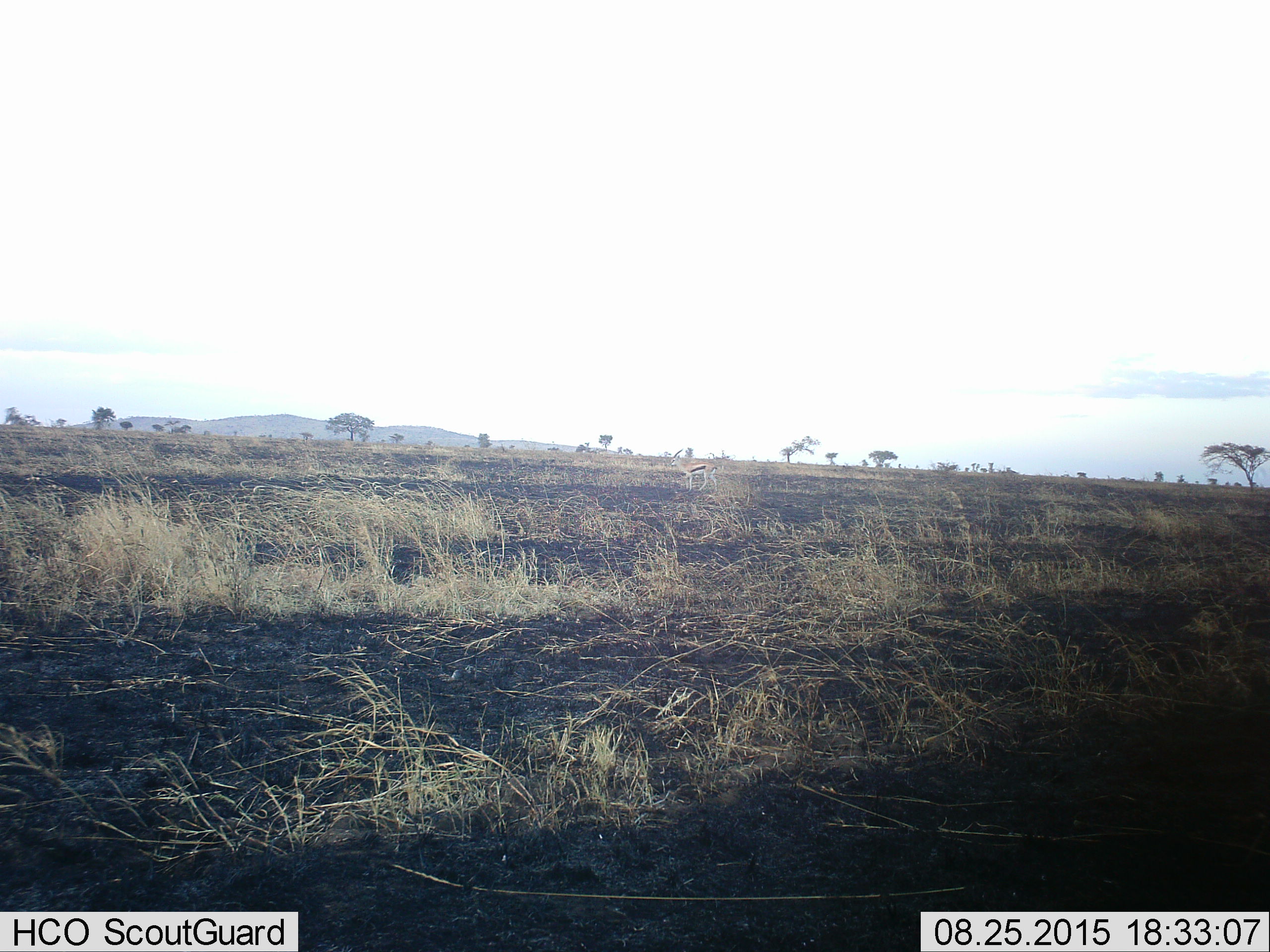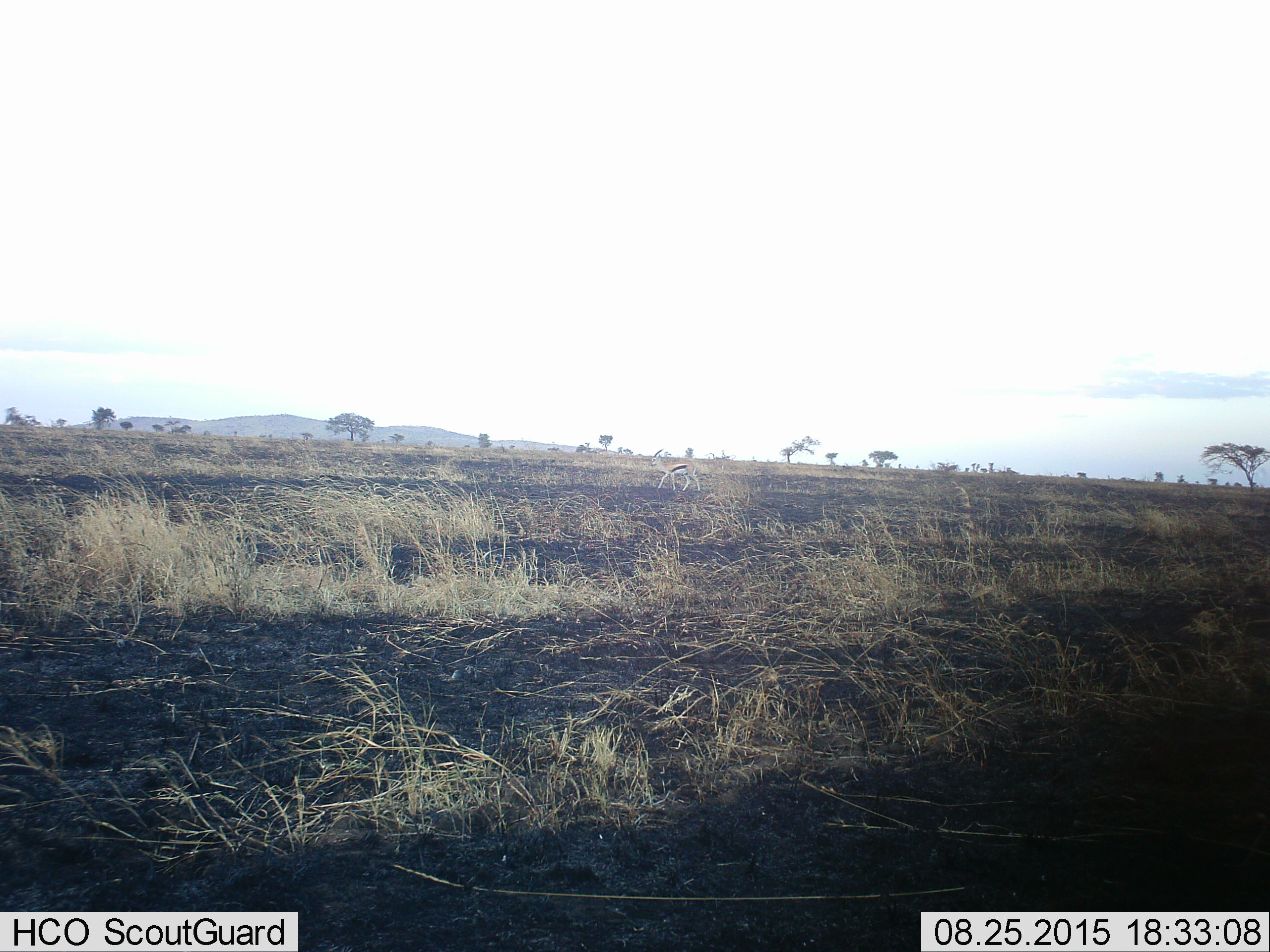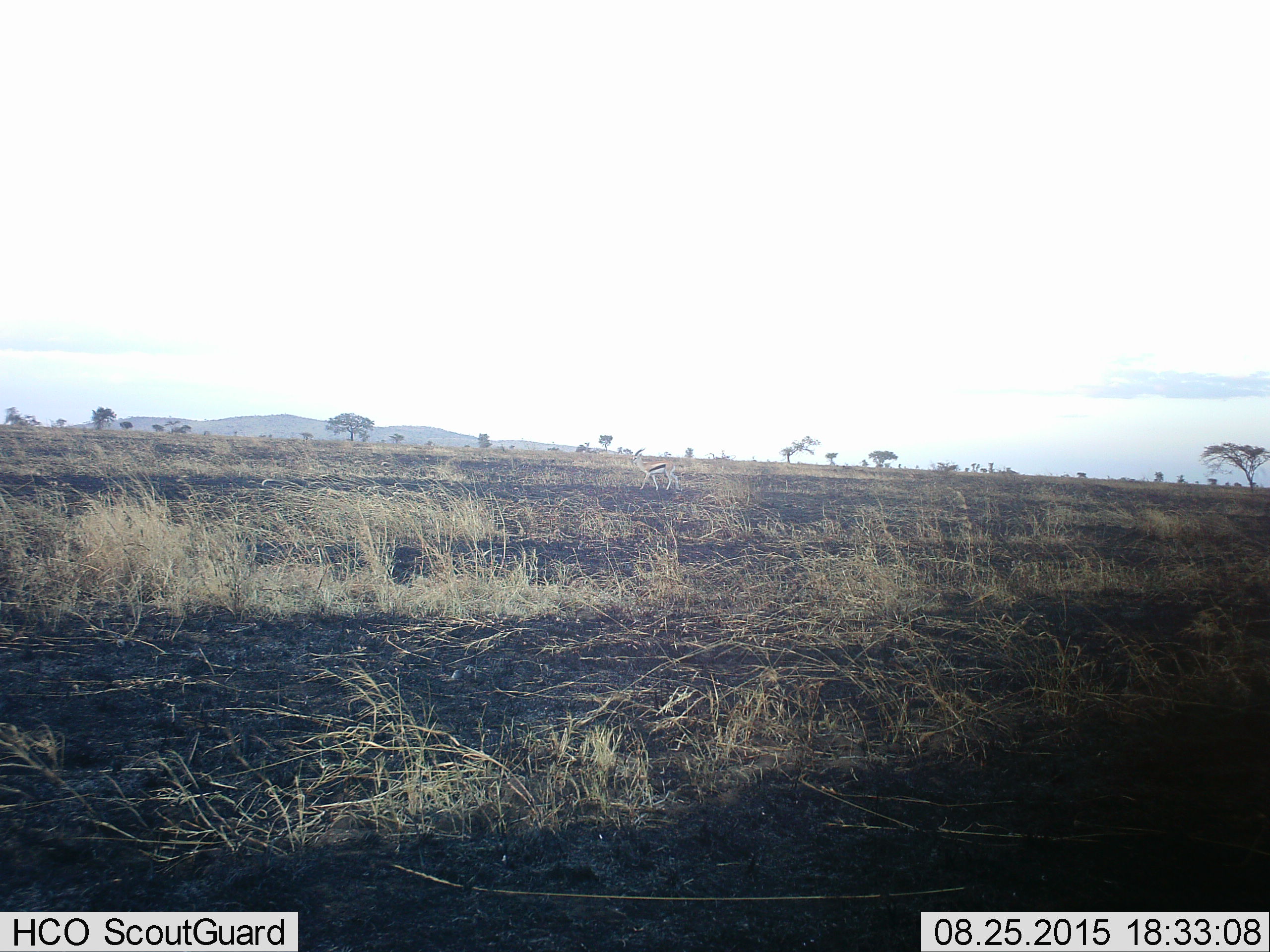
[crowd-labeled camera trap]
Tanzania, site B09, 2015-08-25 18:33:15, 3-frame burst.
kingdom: Animalia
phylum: Chordata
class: Mammalia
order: Artiodactyla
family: Bovidae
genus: Eudorcas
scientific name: Eudorcas thomsonii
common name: thomson's gazelle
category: gazellethomsons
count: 1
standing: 36%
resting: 0%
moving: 64%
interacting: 0%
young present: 0%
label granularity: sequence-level